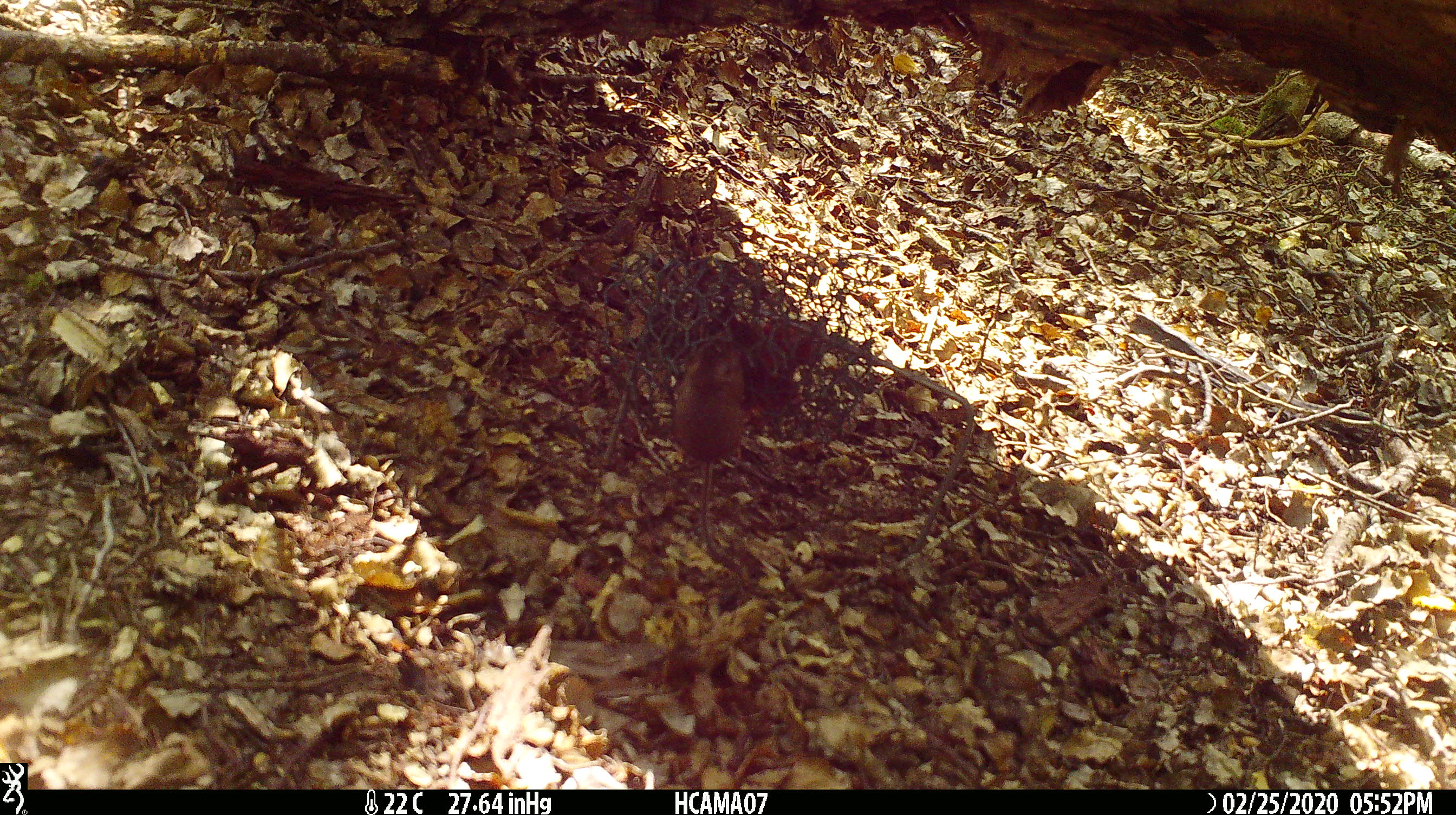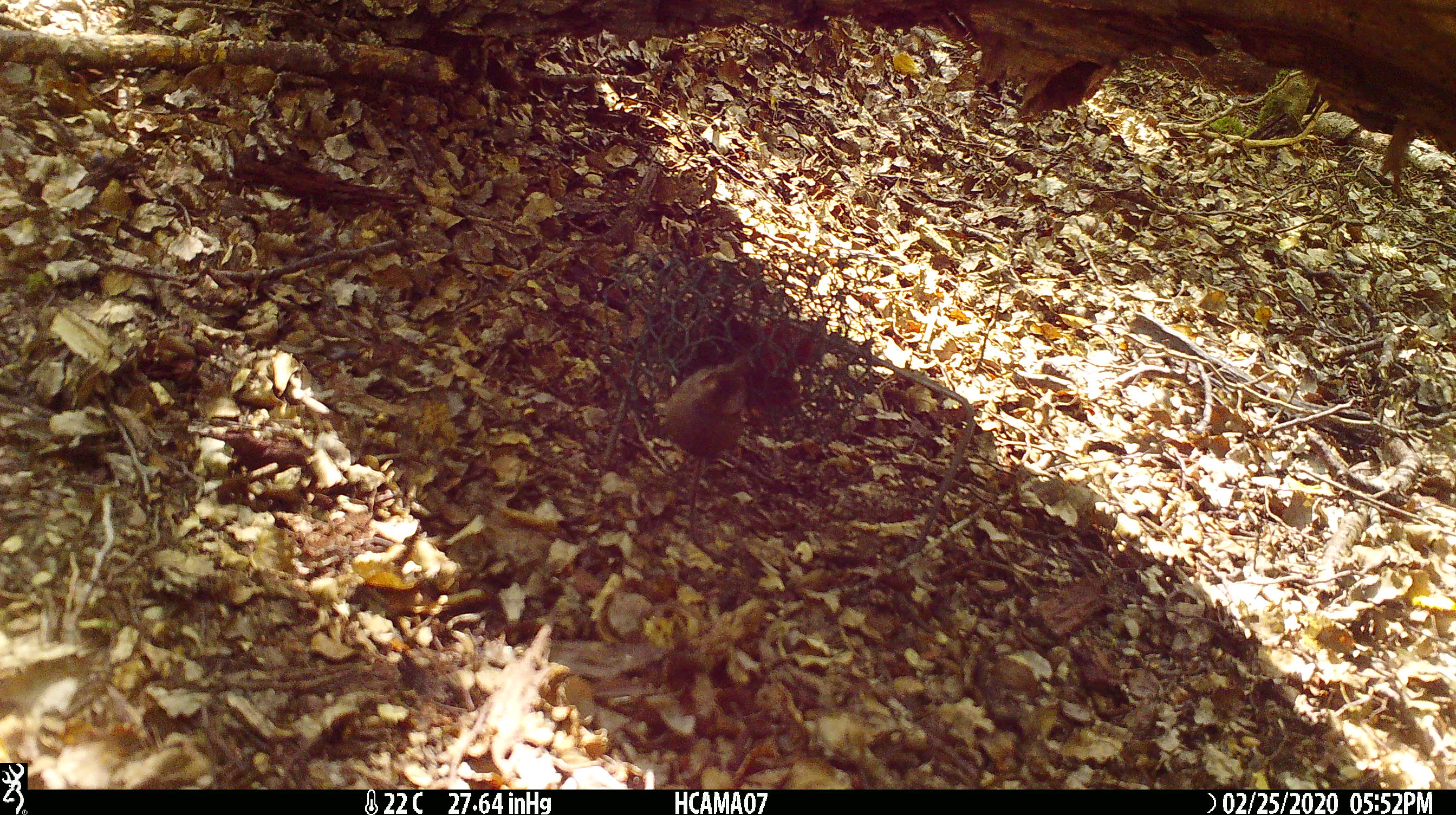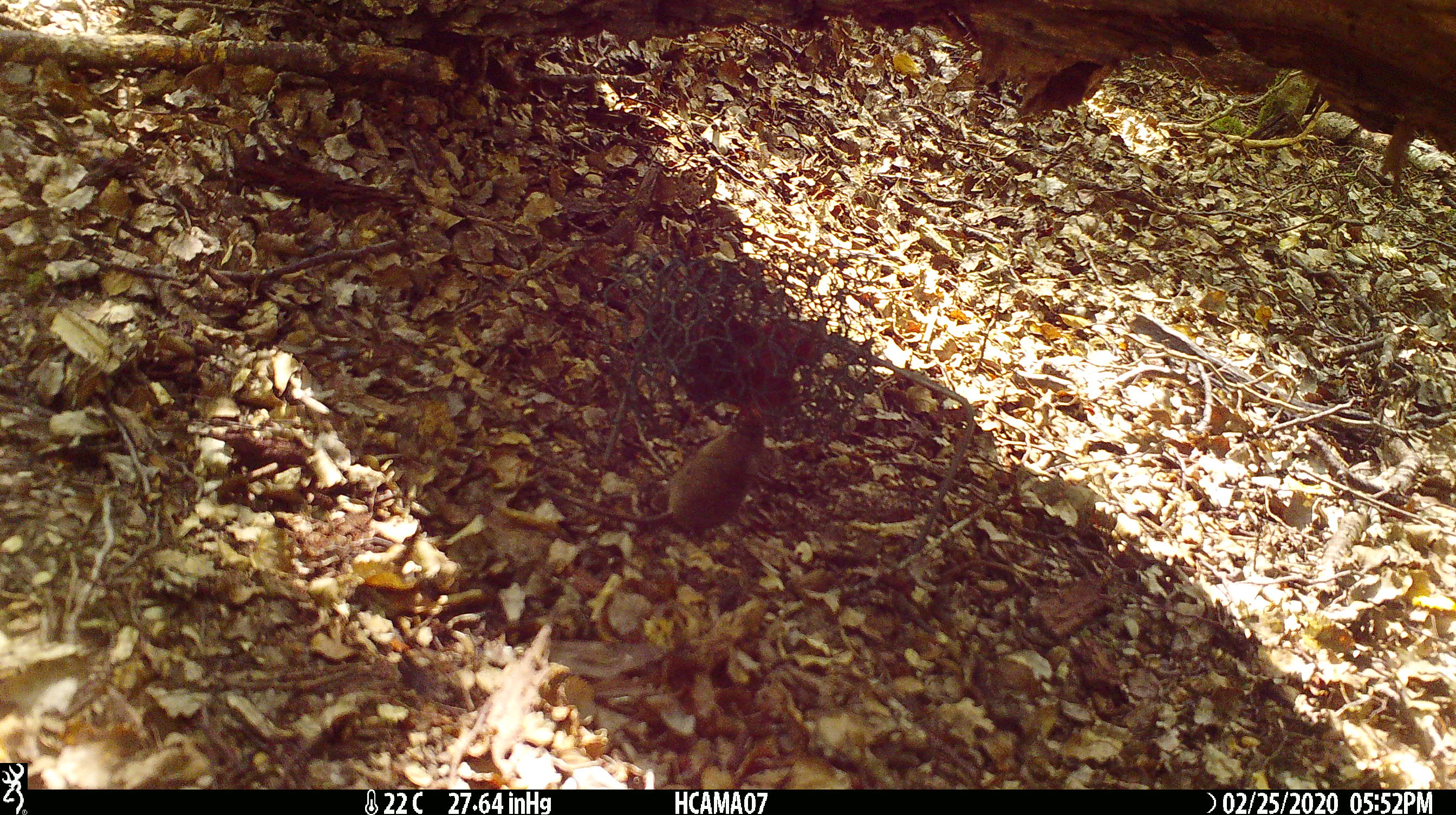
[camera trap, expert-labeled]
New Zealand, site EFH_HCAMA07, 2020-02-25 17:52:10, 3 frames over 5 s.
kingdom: Animalia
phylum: Chordata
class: Mammalia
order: Rodentia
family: Muridae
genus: Mus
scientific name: Mus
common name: mouse